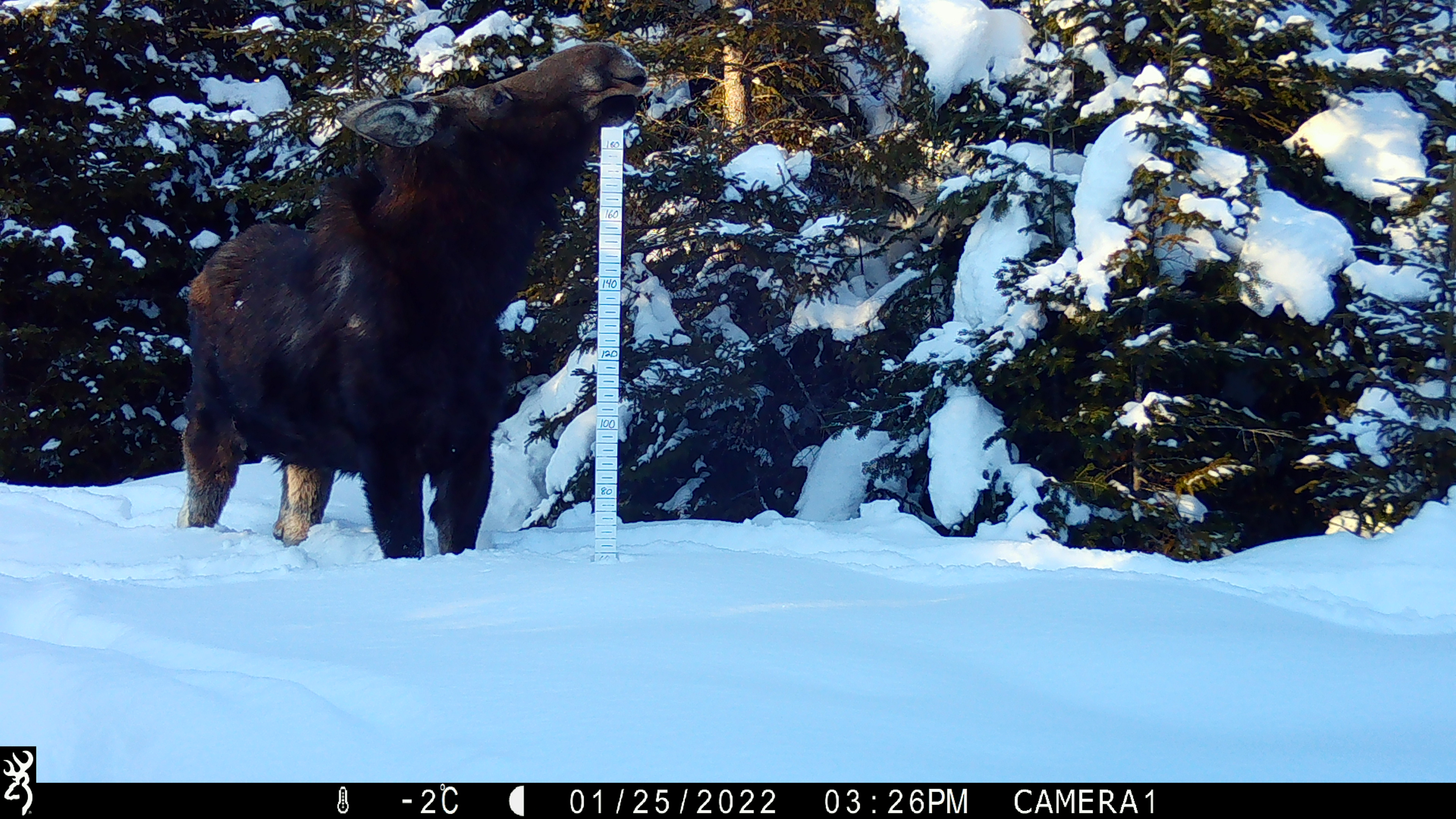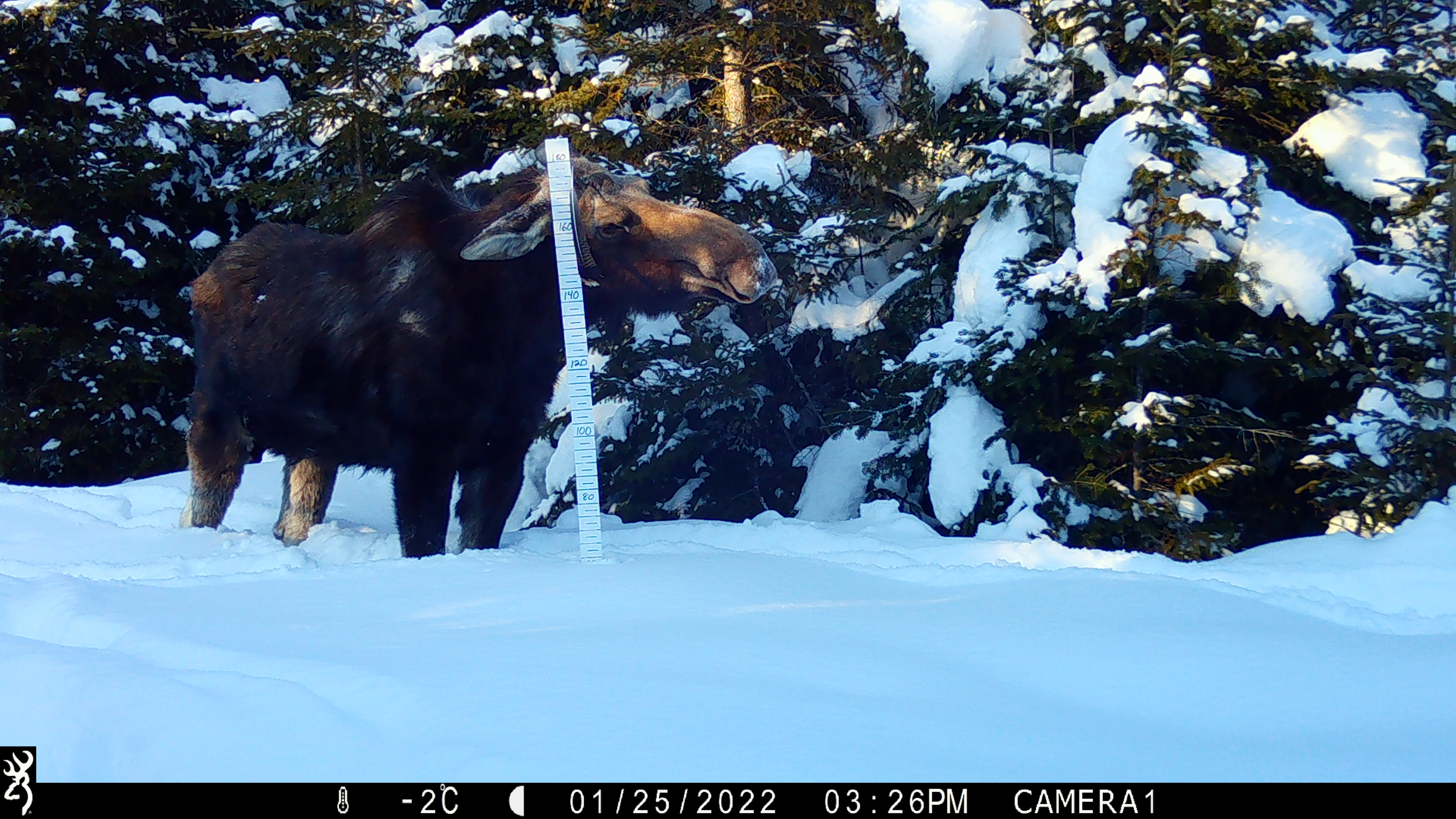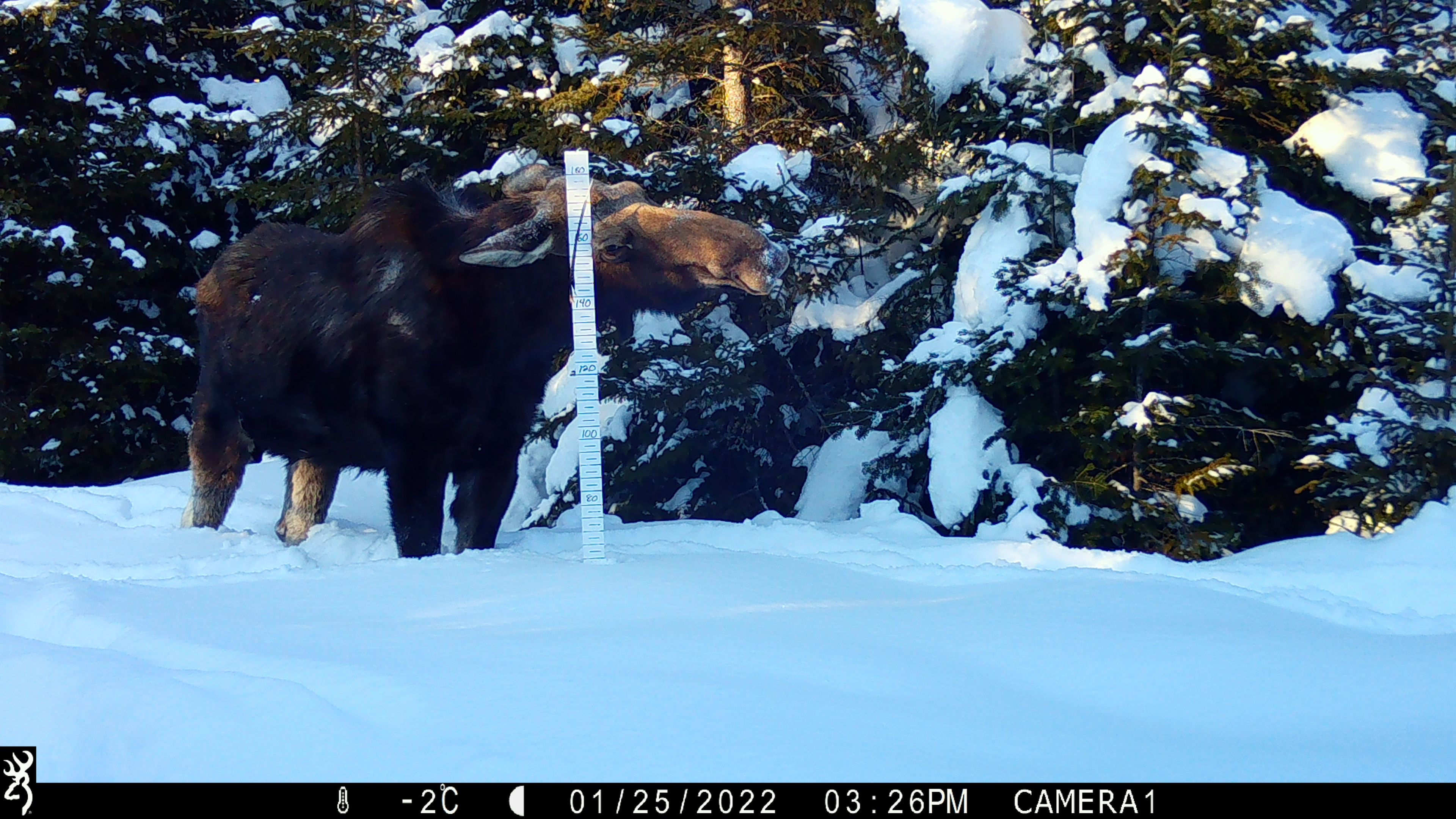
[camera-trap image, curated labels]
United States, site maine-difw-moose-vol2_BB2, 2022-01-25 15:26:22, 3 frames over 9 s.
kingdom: Animalia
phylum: Chordata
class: Mammalia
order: Artiodactyla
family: Cervidae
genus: Alces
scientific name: Alces alces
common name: moose